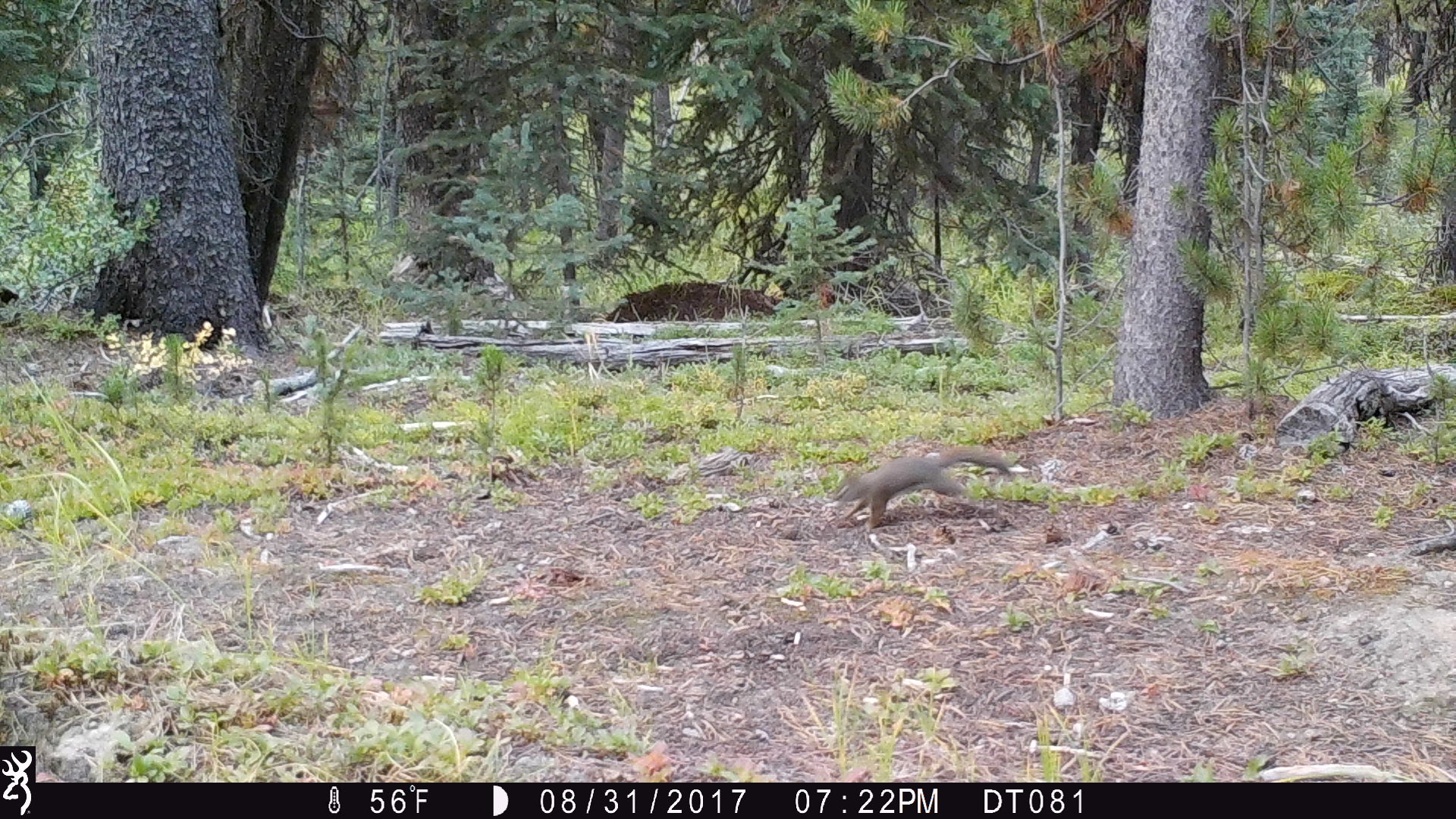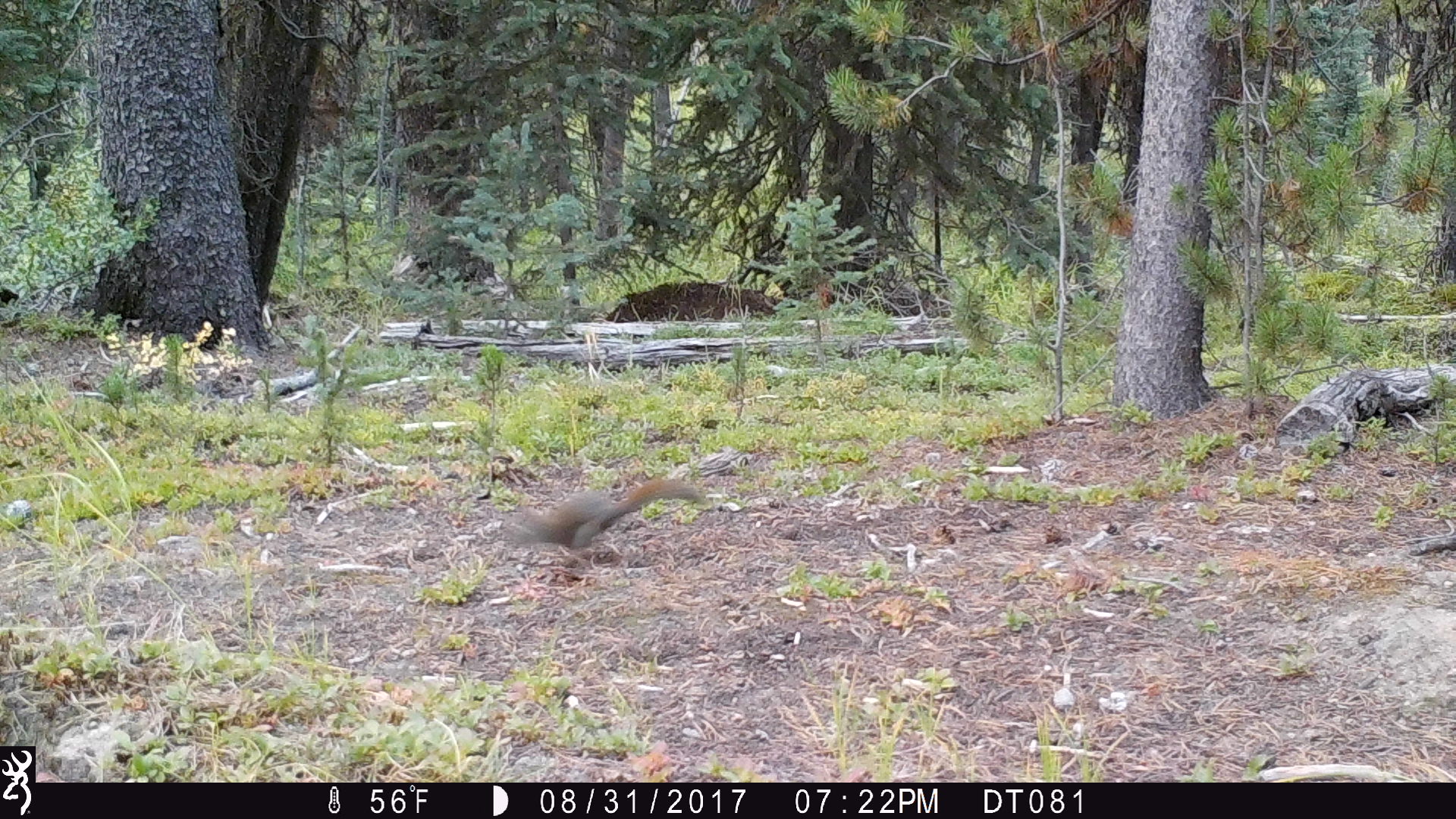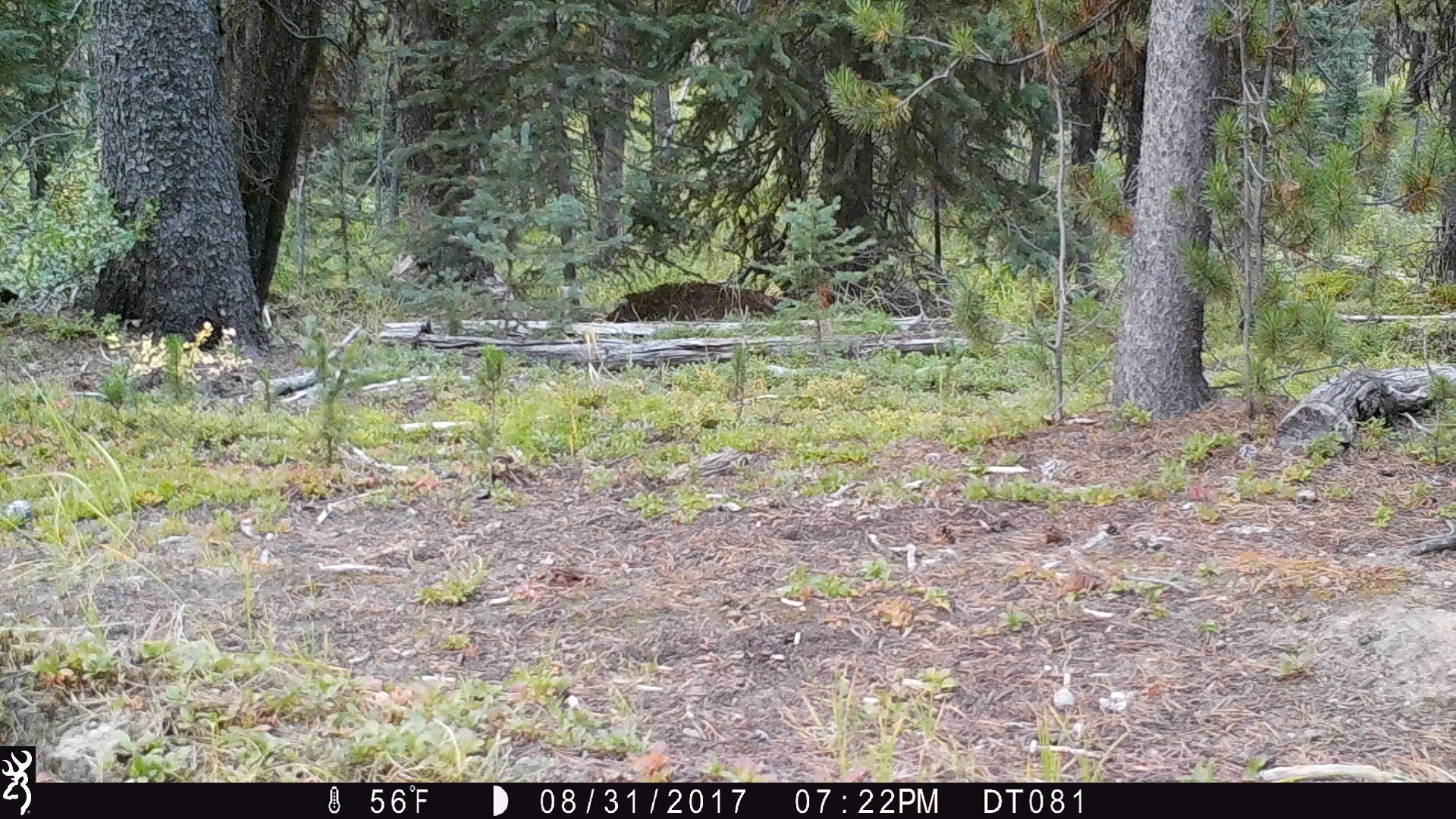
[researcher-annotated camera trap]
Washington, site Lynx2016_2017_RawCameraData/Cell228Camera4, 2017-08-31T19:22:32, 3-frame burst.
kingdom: Animalia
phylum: Chordata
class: Mammalia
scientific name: Mammalia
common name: small mammal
Small mammal (Mammalia). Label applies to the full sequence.